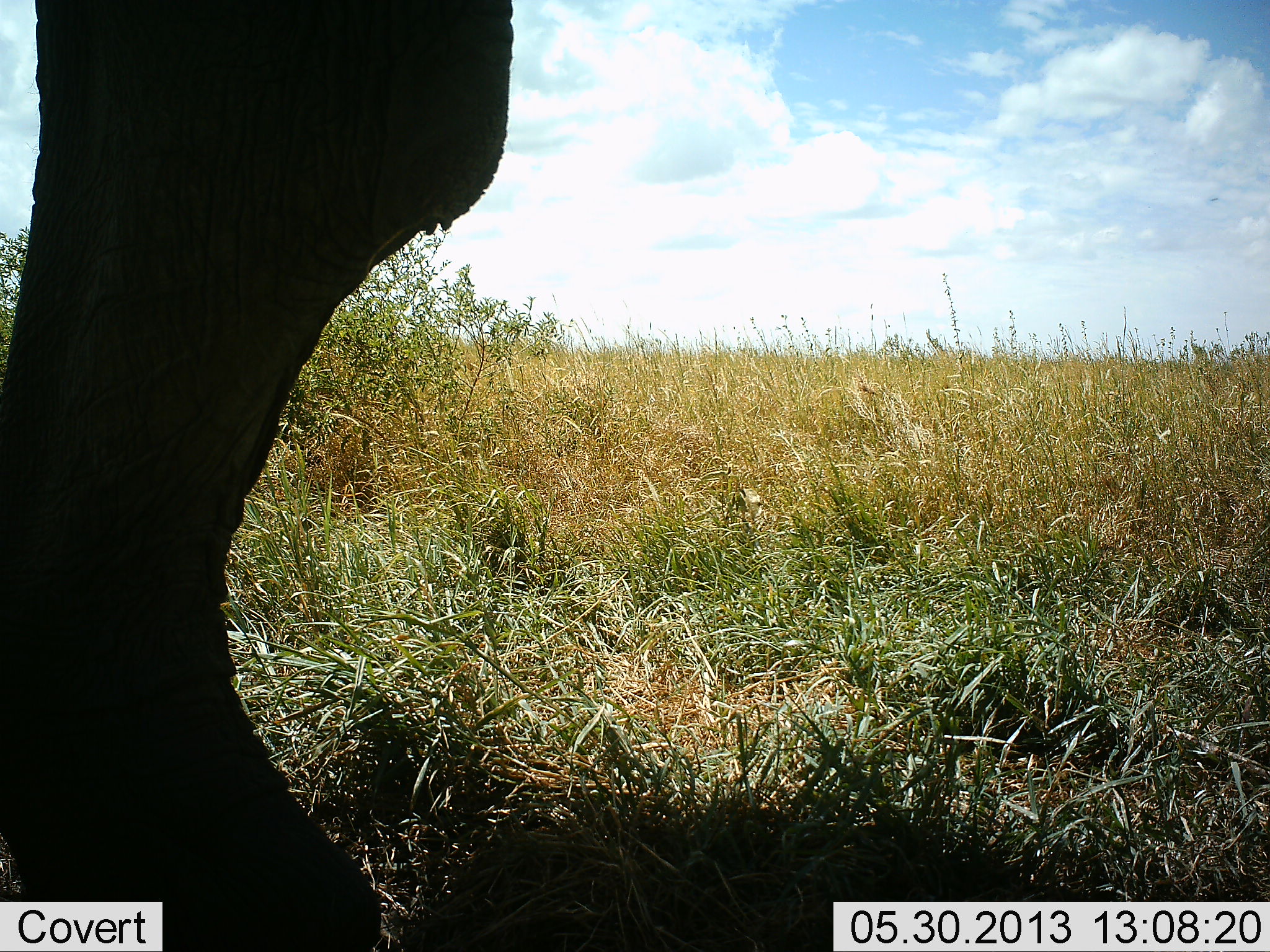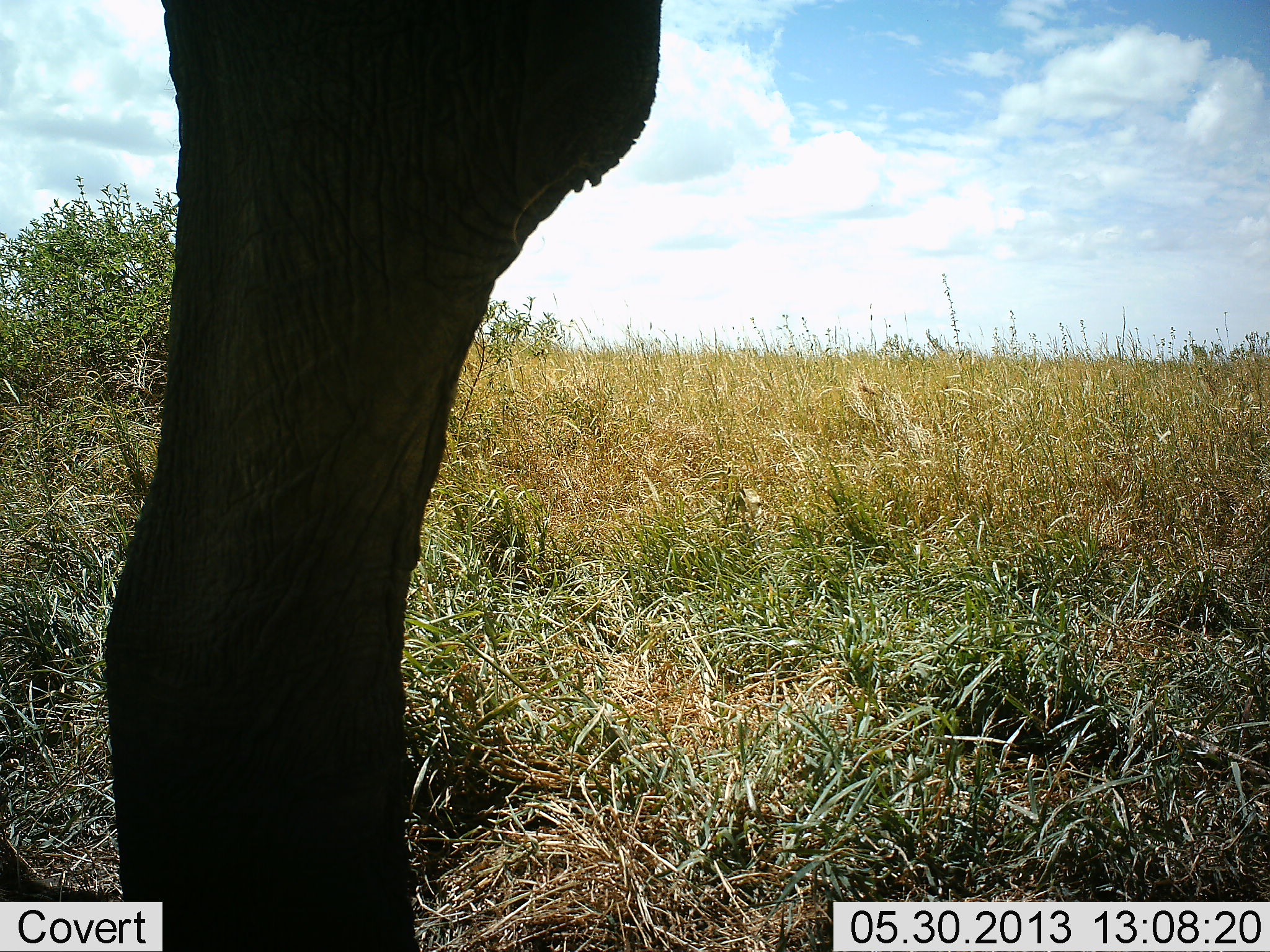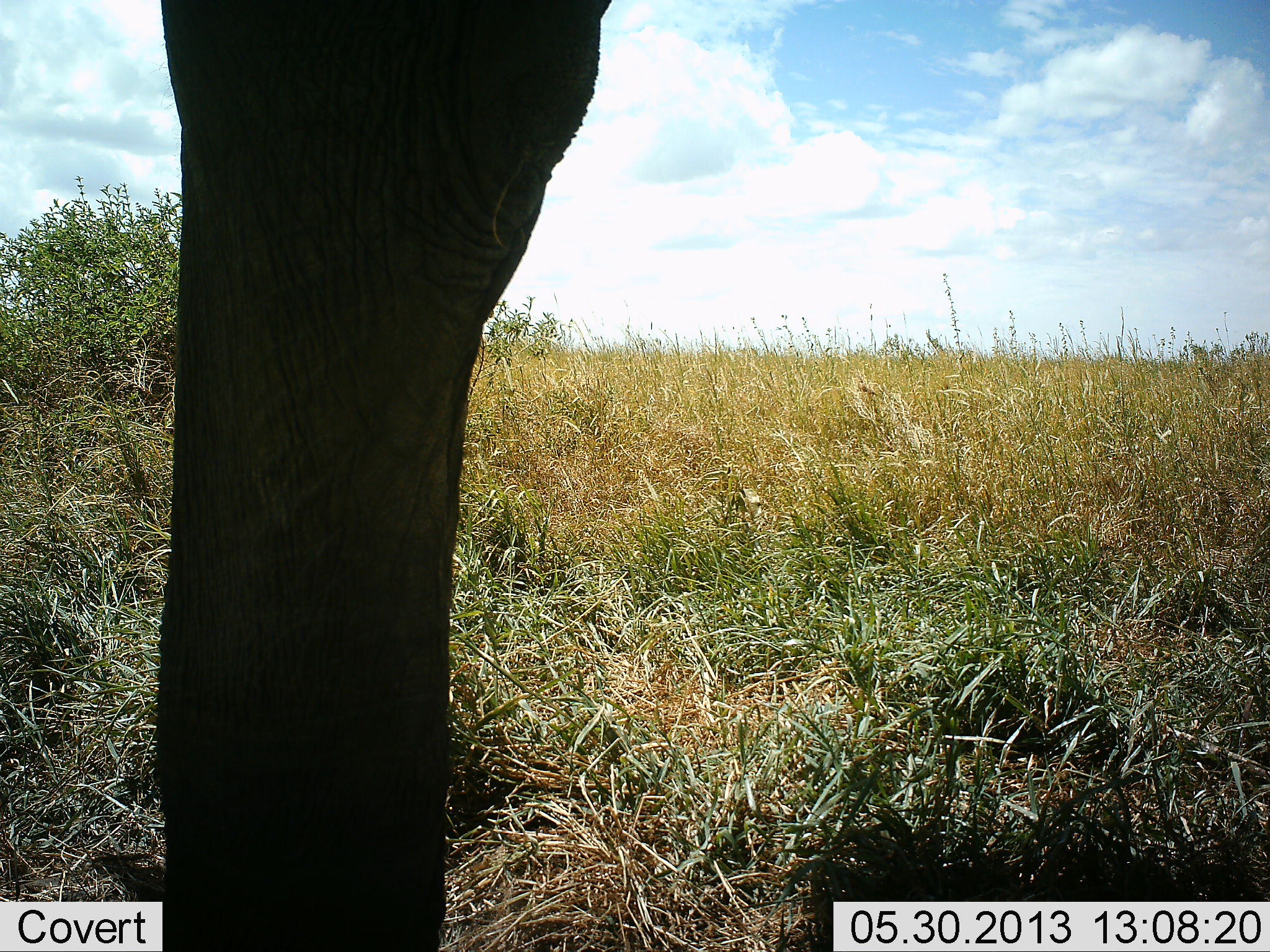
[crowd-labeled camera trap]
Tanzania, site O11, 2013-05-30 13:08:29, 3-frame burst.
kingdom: Animalia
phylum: Chordata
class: Mammalia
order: Proboscidea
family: Elephantidae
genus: Loxodonta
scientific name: Loxodonta africana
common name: african bush elephant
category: elephant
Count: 1.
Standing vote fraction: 70%.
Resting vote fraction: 0%.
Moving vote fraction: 10%.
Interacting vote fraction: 0%.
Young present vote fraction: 0%.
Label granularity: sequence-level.